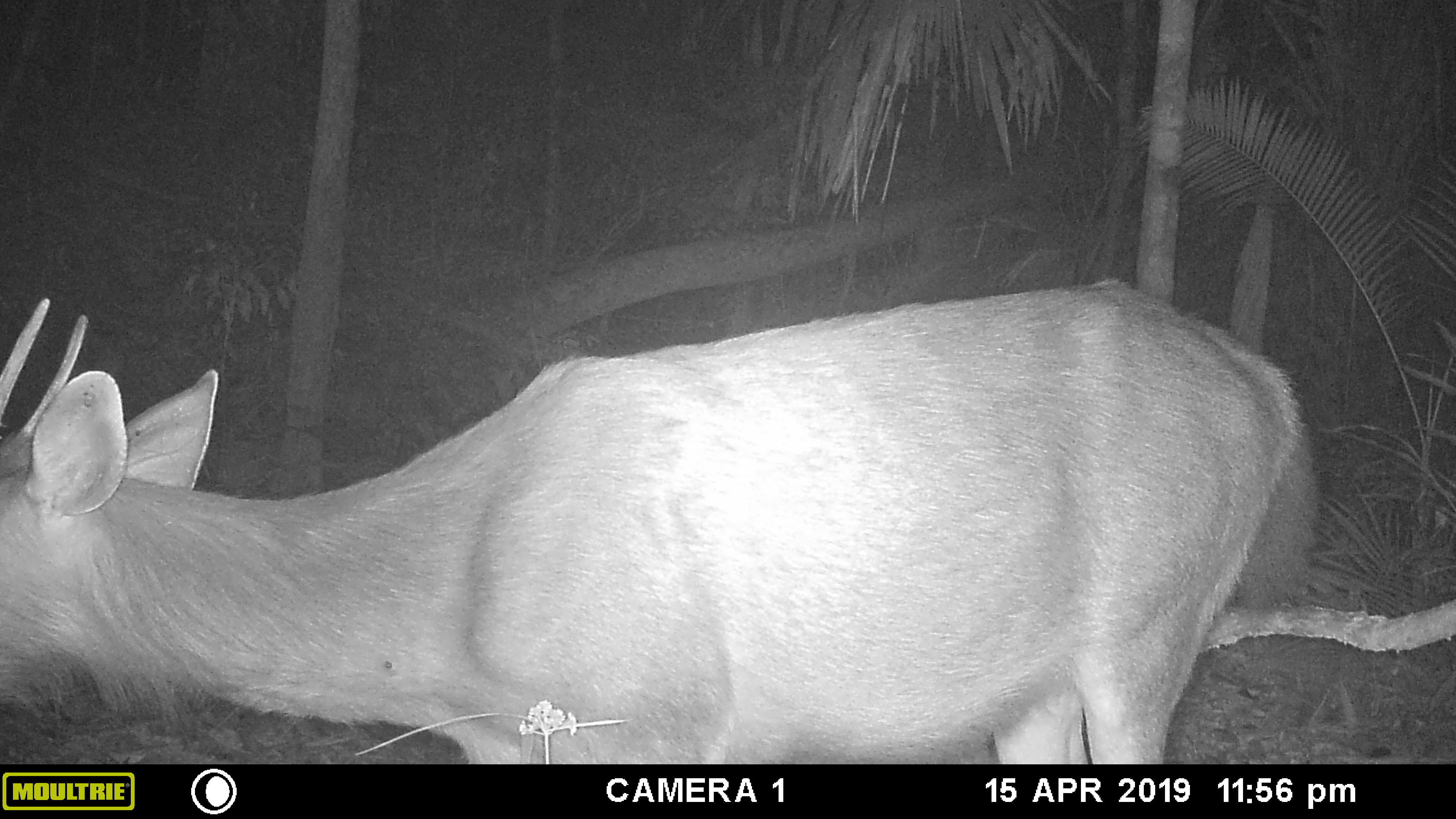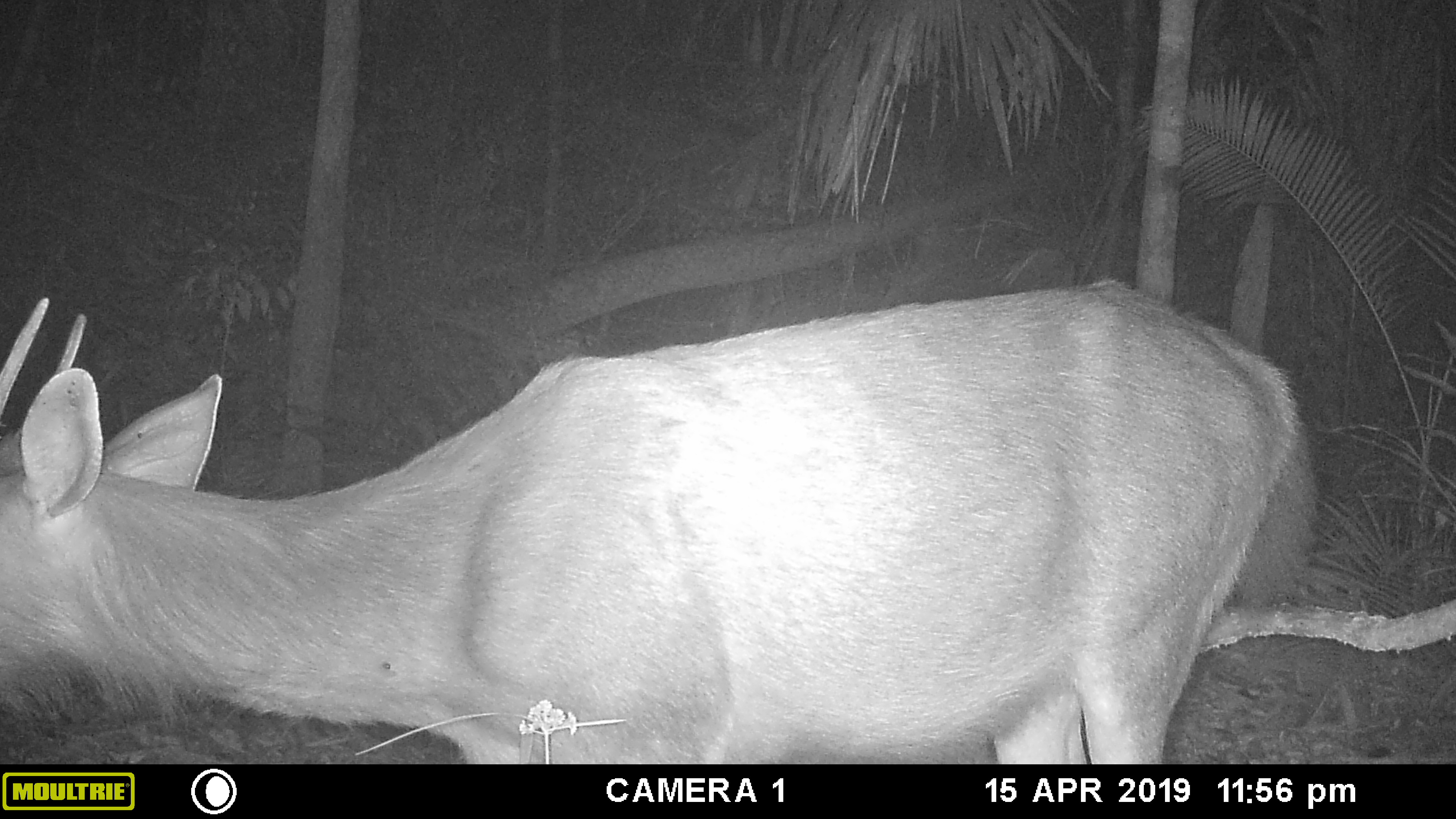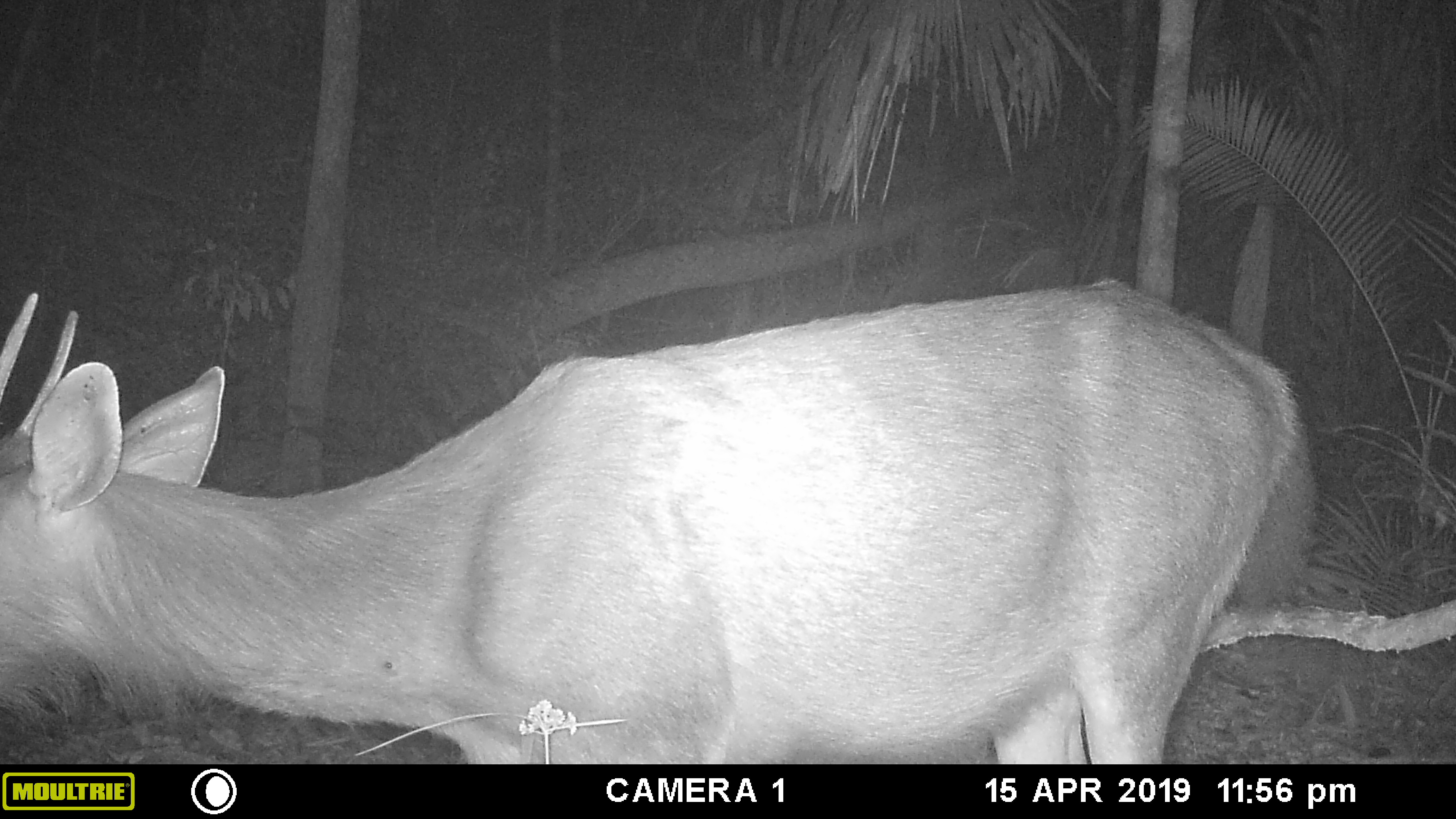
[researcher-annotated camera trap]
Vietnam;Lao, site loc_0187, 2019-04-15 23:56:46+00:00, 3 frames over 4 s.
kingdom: Animalia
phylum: Chordata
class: Mammalia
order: Artiodactyla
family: Cervidae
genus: Rusa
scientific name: Rusa unicolor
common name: sambar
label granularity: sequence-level